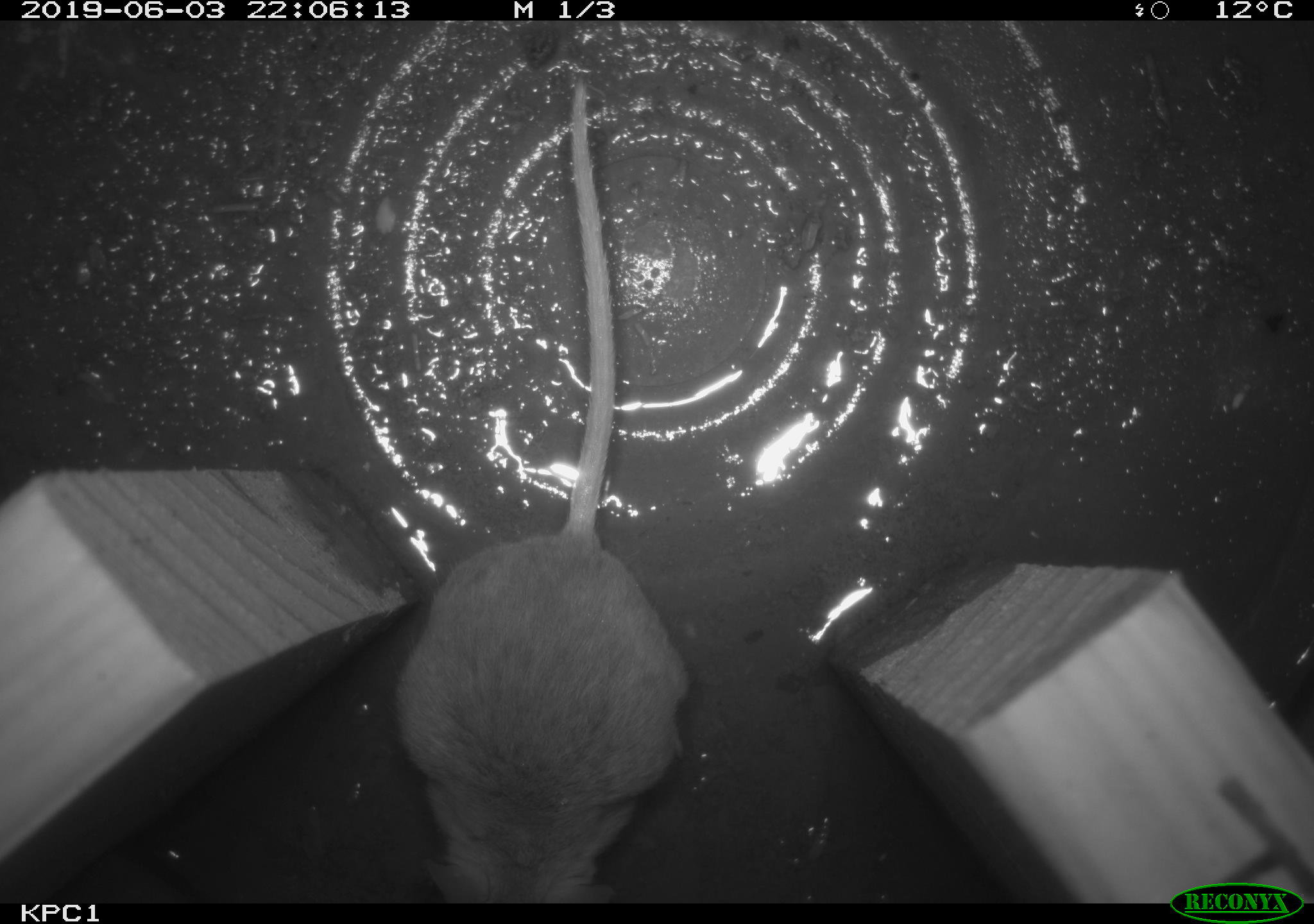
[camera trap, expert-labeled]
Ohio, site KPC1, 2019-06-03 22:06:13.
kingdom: Animalia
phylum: Chordata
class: Mammalia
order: Rodentia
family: Cricetidae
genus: Peromyscus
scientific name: Peromyscus leucopus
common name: white-footed mouse